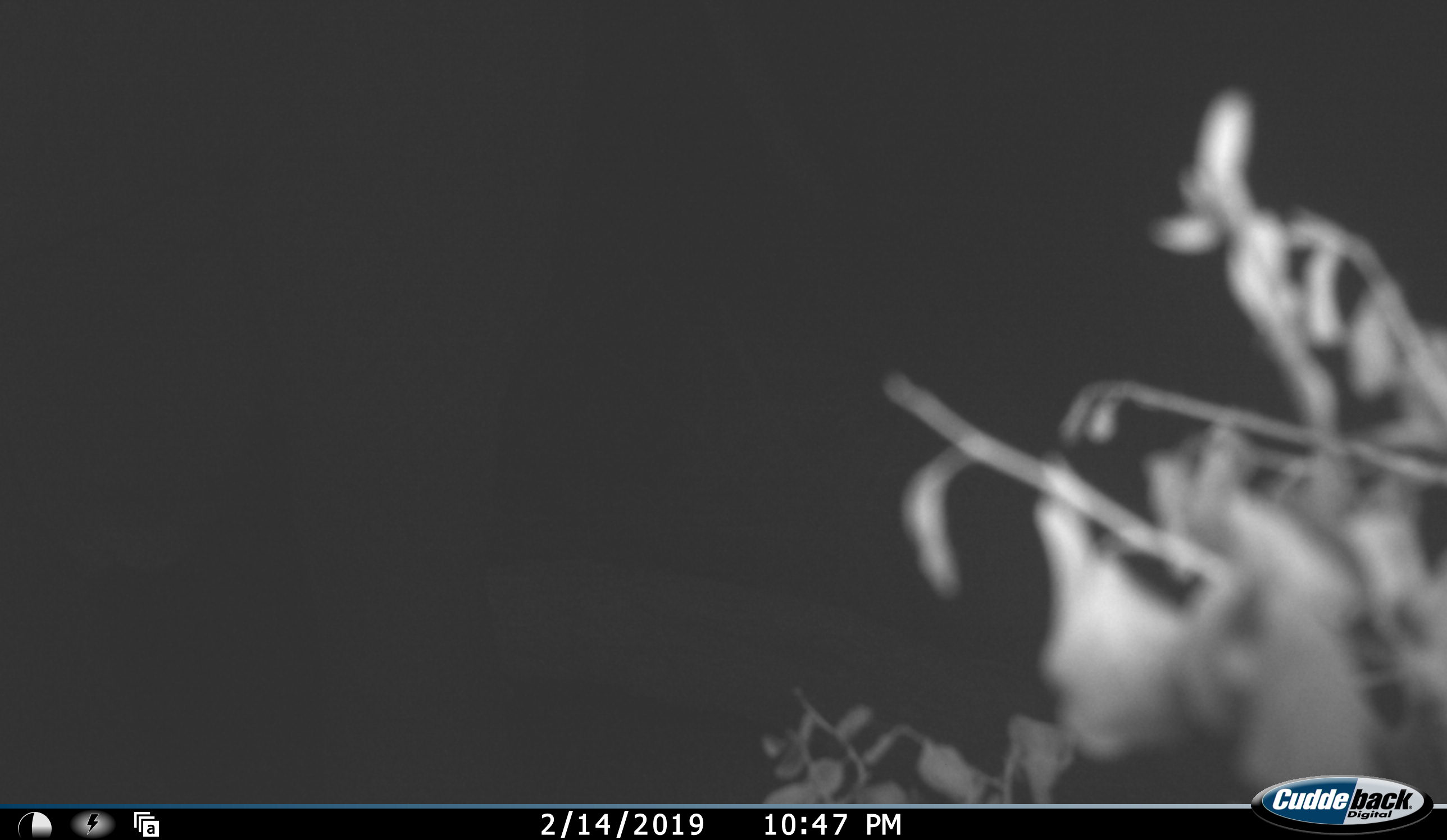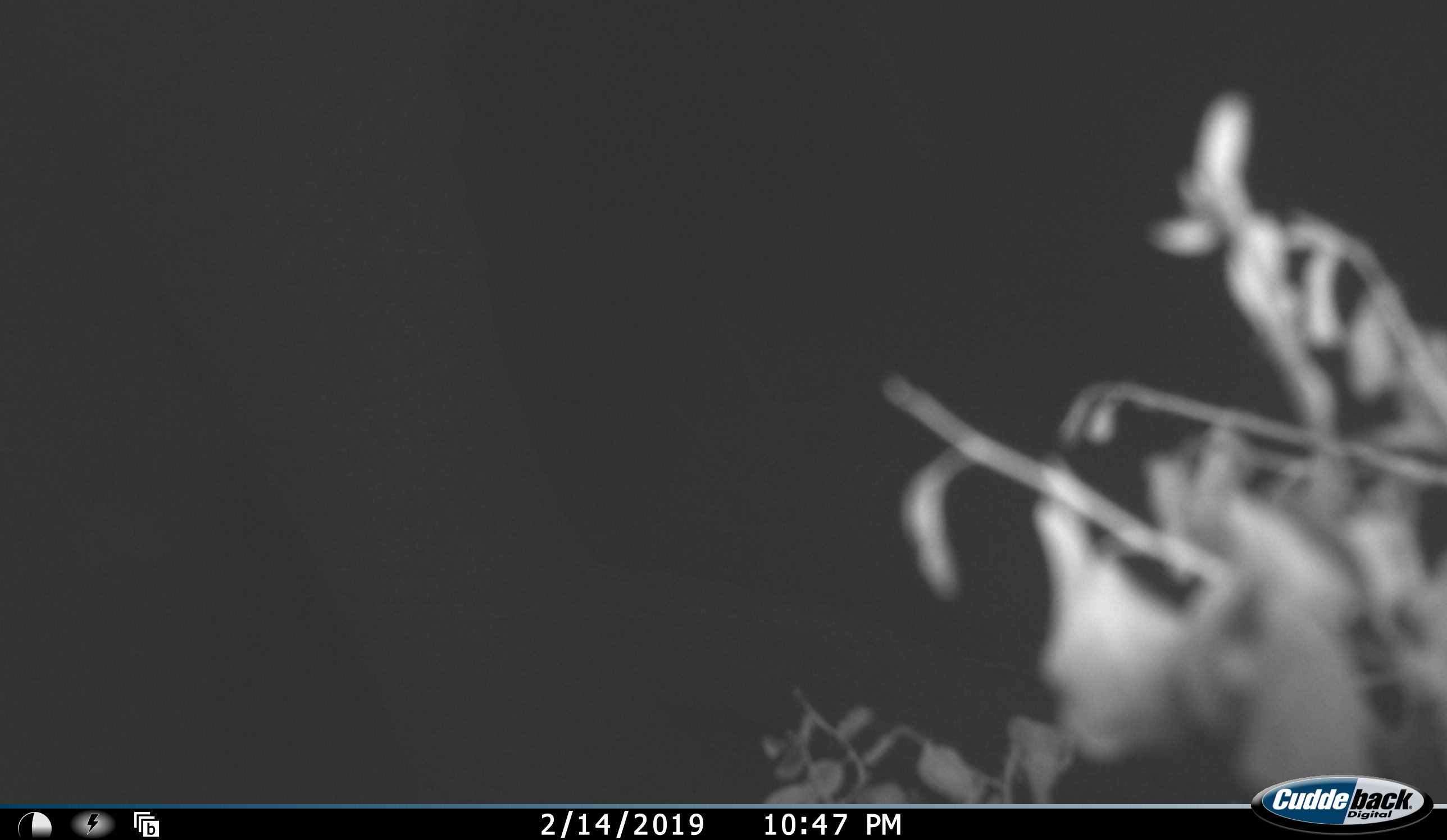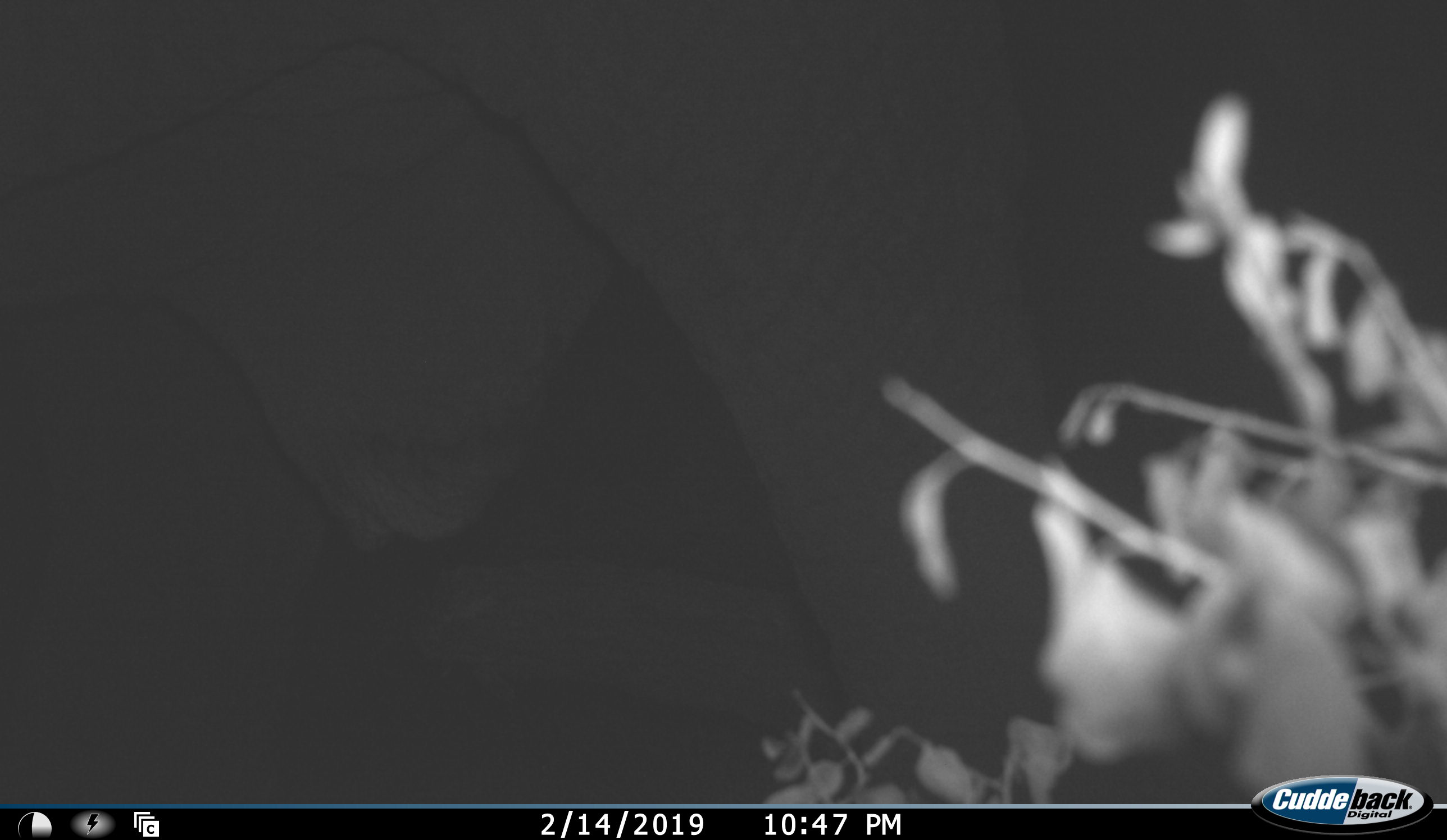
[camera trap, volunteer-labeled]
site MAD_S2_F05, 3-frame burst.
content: unidentified animal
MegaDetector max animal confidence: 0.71